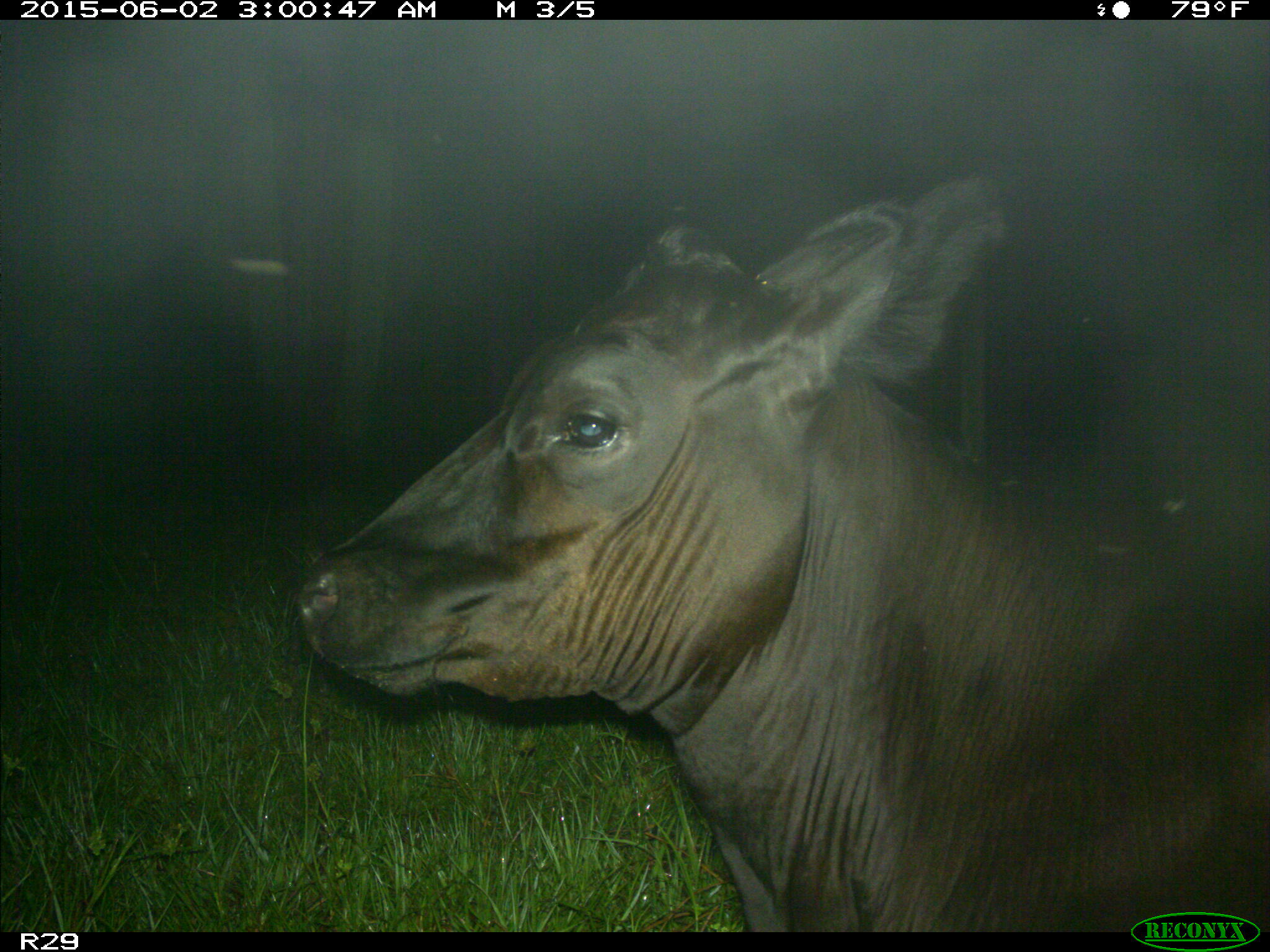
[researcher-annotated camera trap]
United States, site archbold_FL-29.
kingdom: Animalia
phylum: Chordata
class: Mammalia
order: Artiodactyla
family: Bovidae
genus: Bos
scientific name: Bos taurus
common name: domestic cow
Bos taurus (domestic cow).